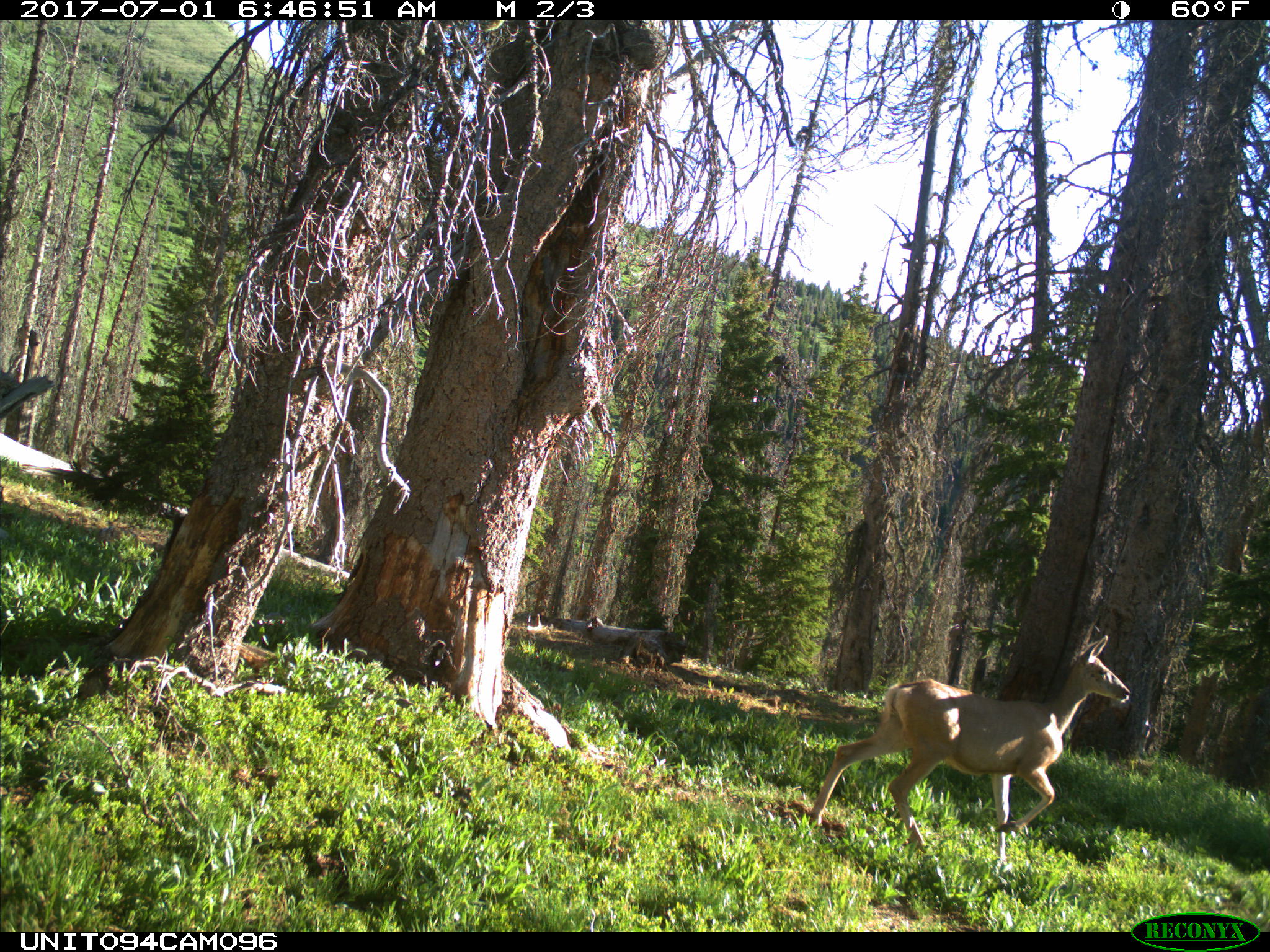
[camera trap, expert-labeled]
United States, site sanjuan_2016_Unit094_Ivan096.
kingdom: Animalia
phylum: Chordata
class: Mammalia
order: Artiodactyla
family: Cervidae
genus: Odocoileus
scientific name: Odocoileus hemionus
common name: mule deer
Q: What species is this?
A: Odocoileus hemionus (mule deer).